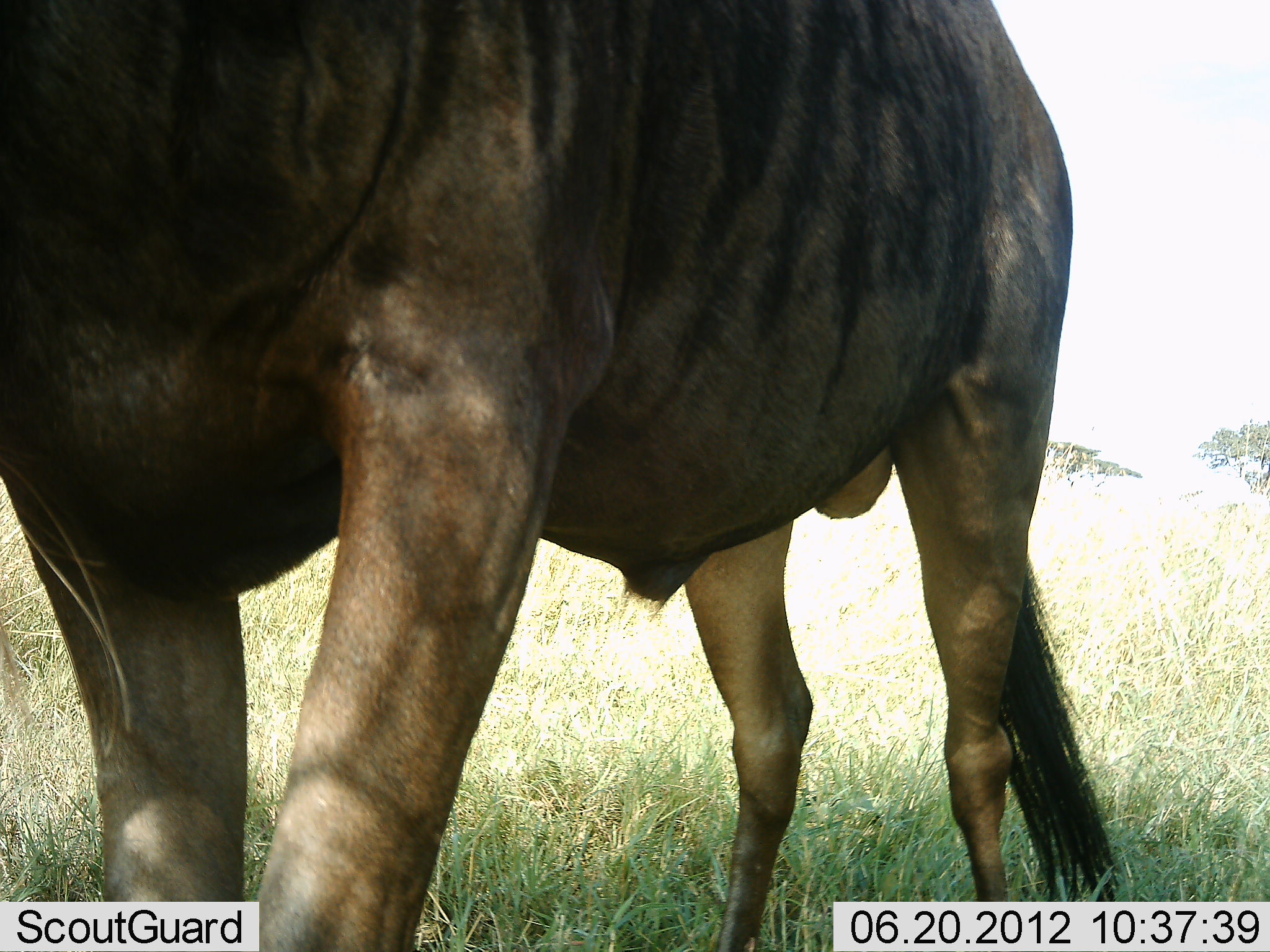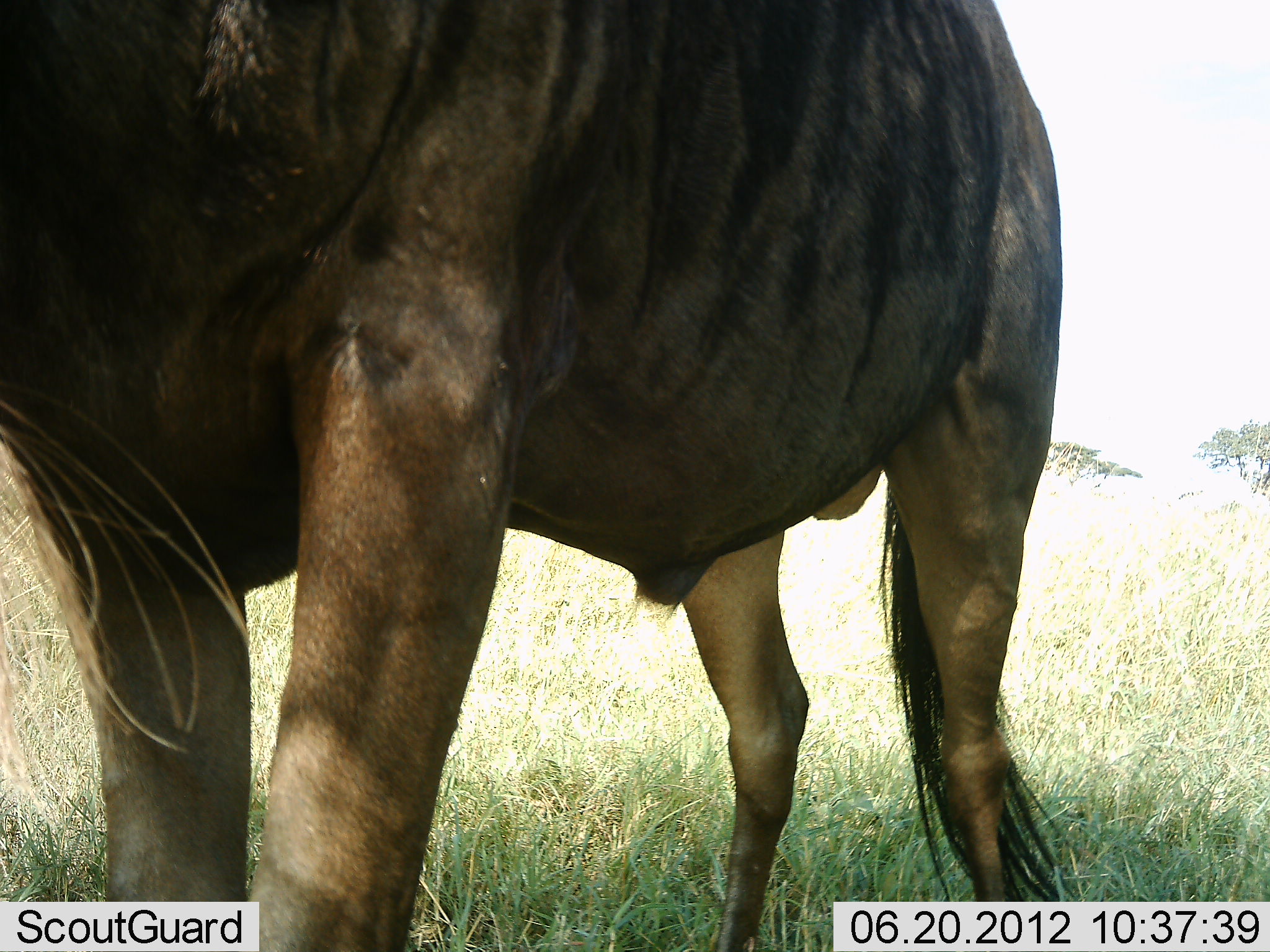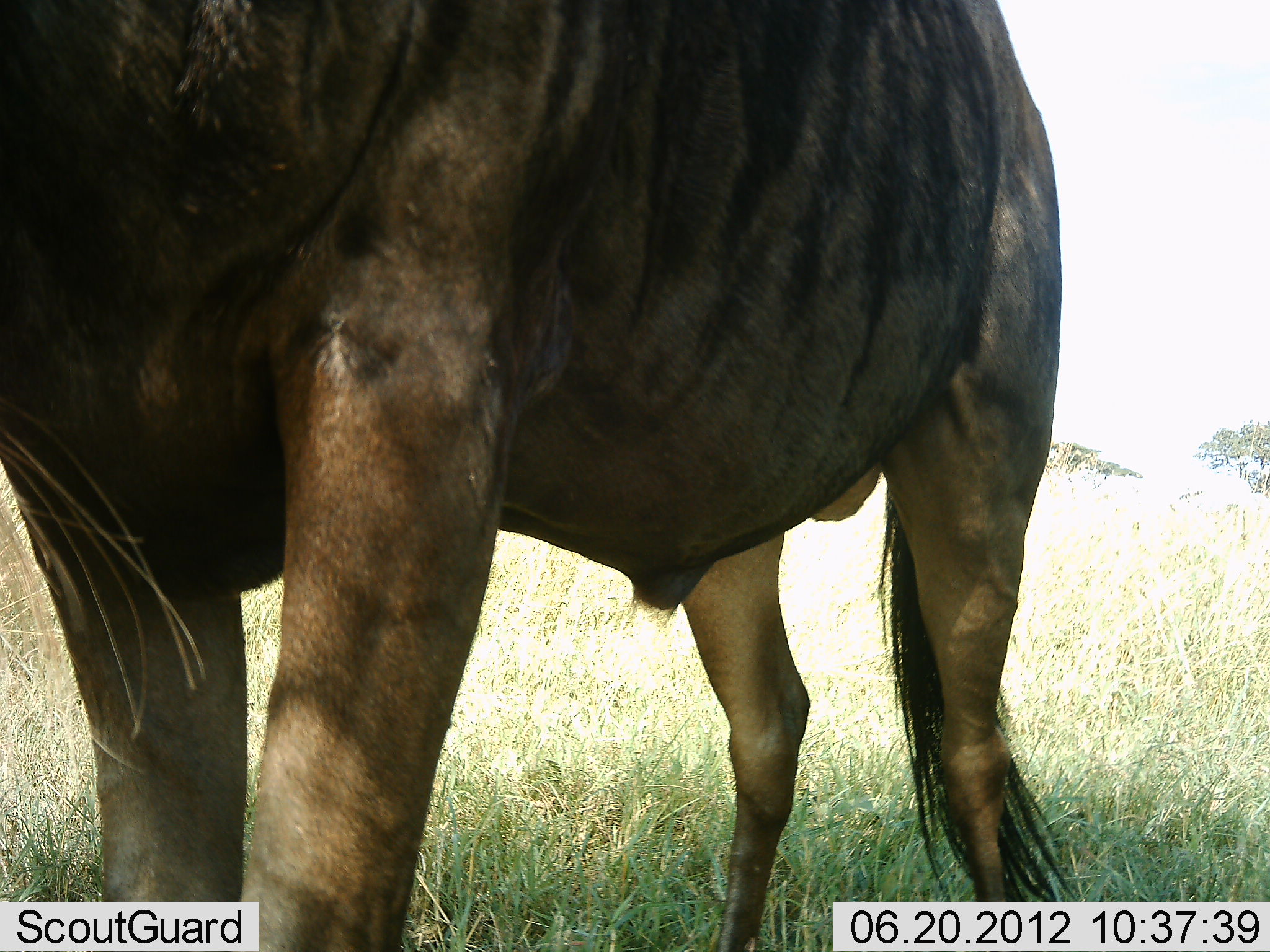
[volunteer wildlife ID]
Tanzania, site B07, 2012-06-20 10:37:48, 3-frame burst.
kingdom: Animalia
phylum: Chordata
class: Mammalia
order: Artiodactyla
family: Bovidae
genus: Connochaetes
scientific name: Connochaetes taurinus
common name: blue wildebeest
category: wildebeest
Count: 1.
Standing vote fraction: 90%.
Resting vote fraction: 0%.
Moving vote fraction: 10%.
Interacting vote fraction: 0%.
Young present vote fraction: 0%.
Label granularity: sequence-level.